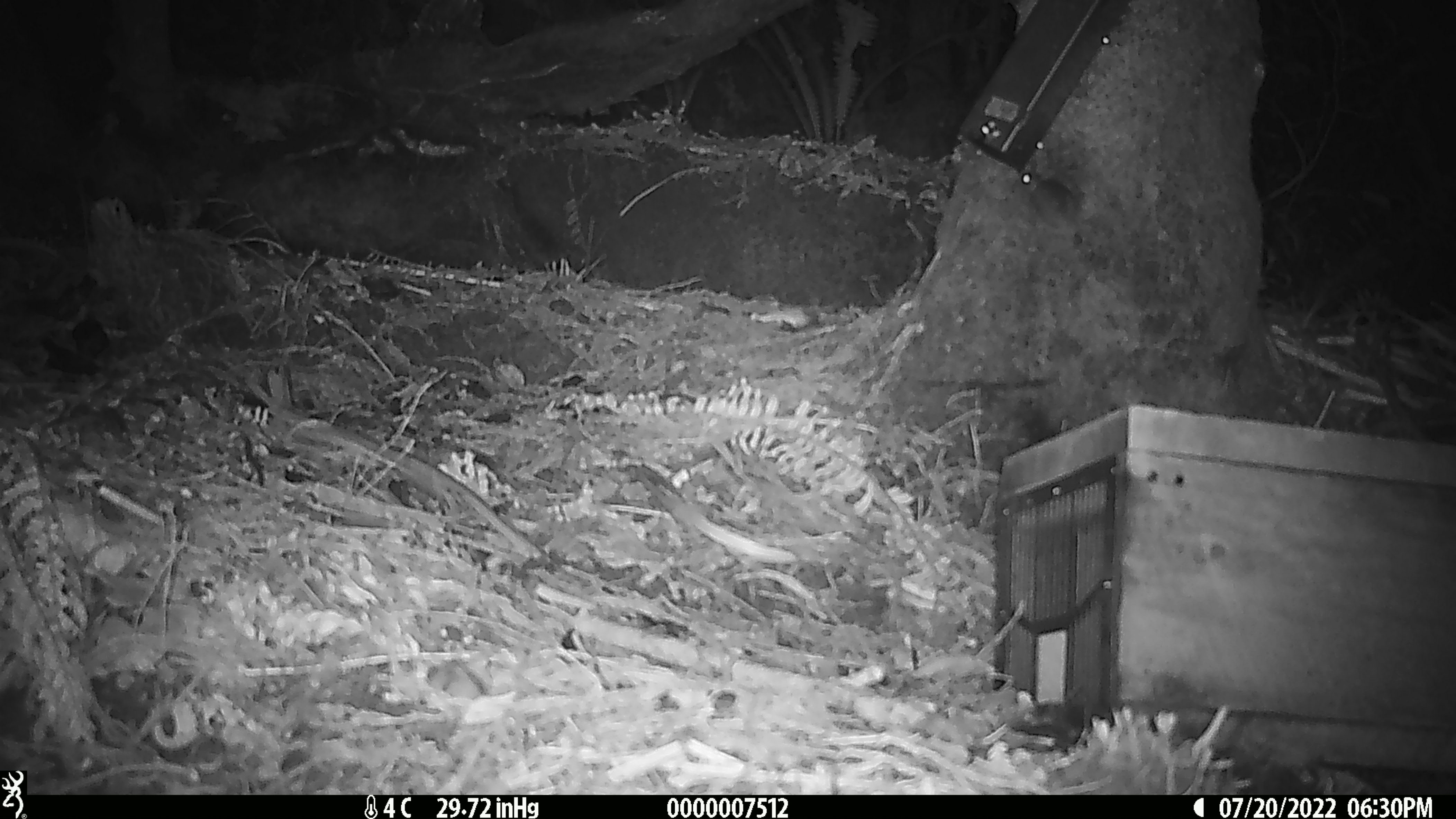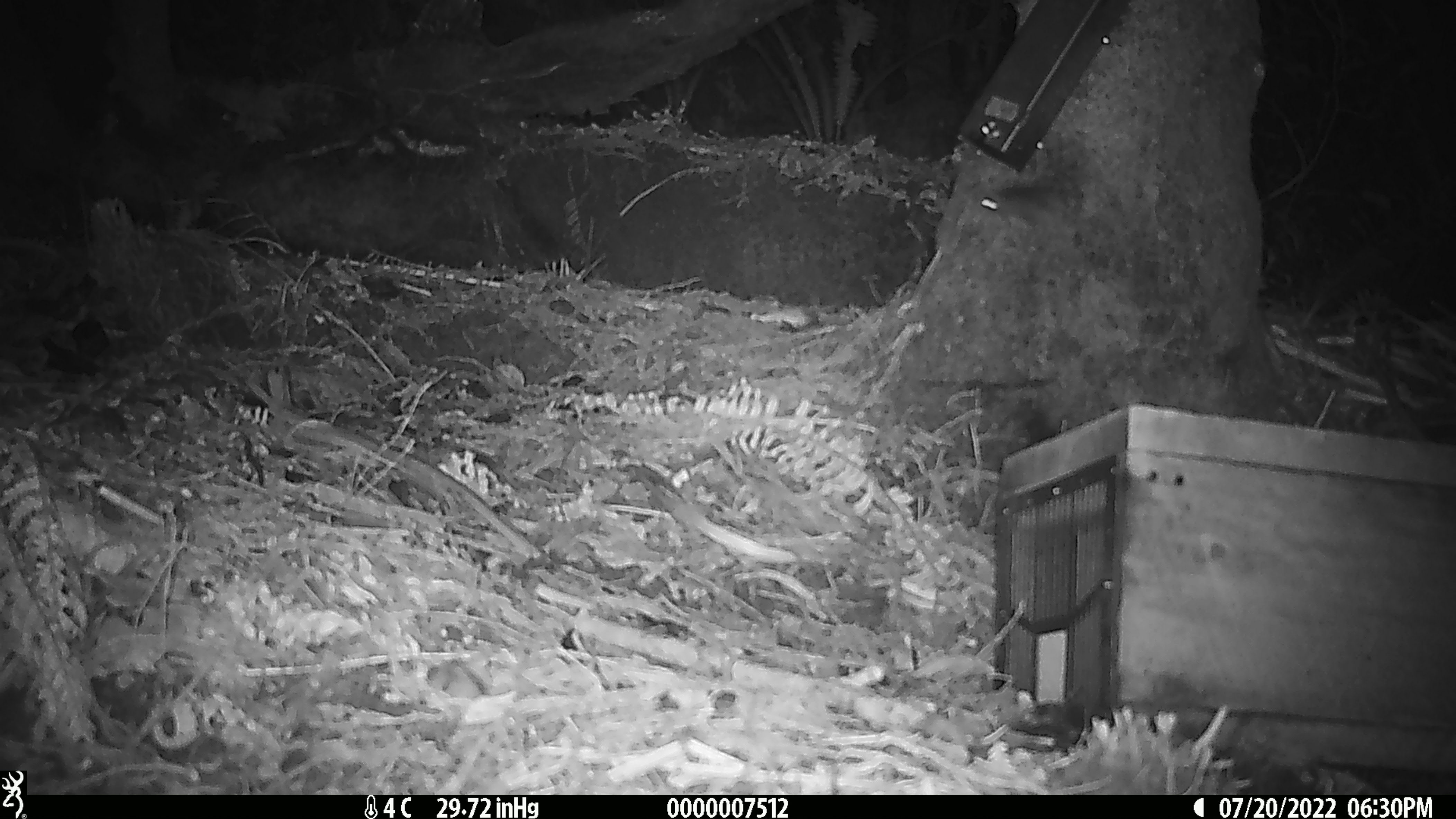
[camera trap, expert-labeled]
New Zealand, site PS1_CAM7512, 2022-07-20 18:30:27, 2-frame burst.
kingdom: Animalia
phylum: Chordata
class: Mammalia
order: Rodentia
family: Muridae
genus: Mus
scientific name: Mus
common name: mouse